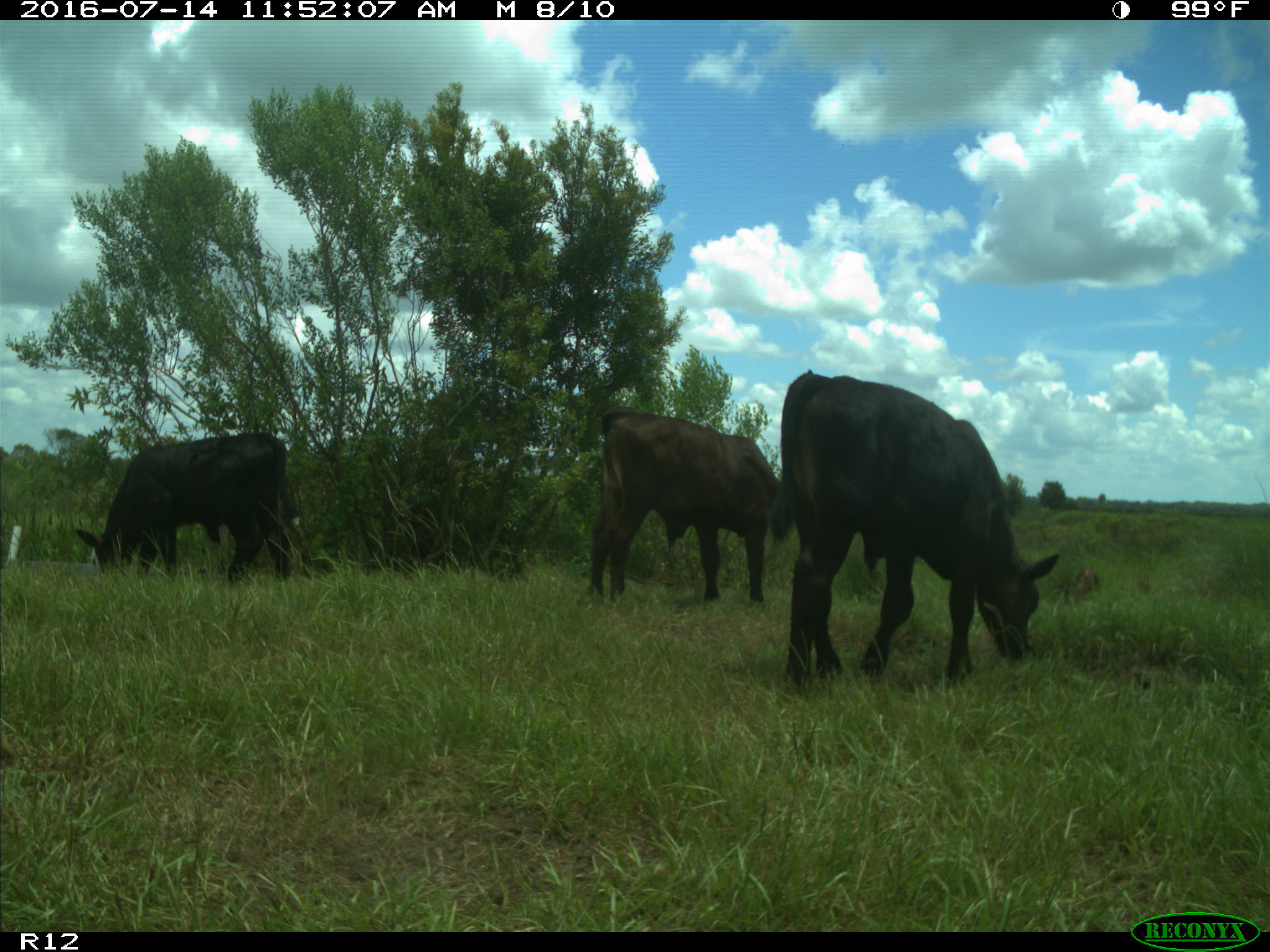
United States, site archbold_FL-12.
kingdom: Animalia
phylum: Chordata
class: Mammalia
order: Artiodactyla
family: Bovidae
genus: Bos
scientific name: Bos taurus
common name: domestic cow